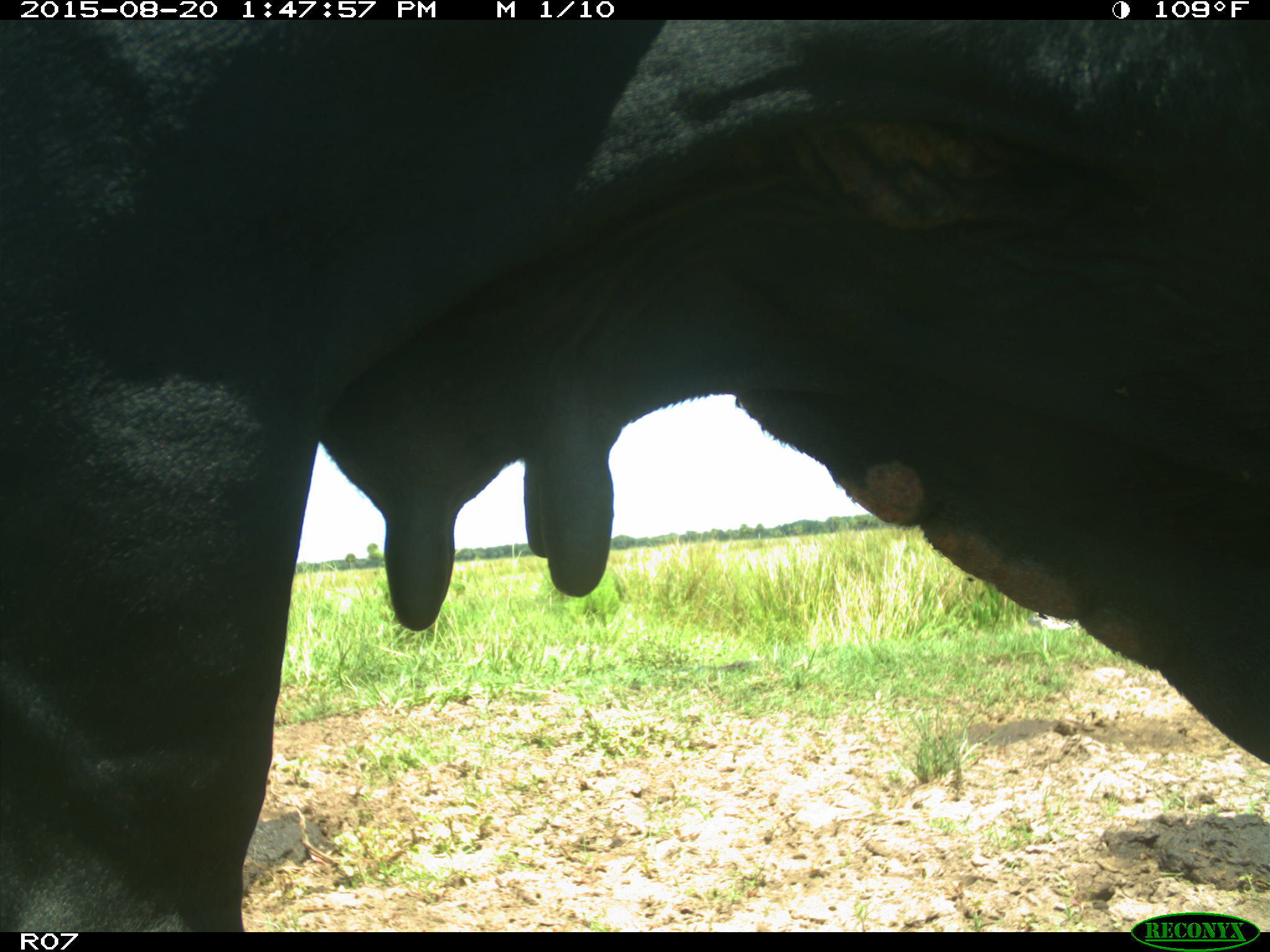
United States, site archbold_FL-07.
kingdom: Animalia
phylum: Chordata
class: Mammalia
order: Artiodactyla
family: Bovidae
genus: Bos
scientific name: Bos taurus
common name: domestic cow